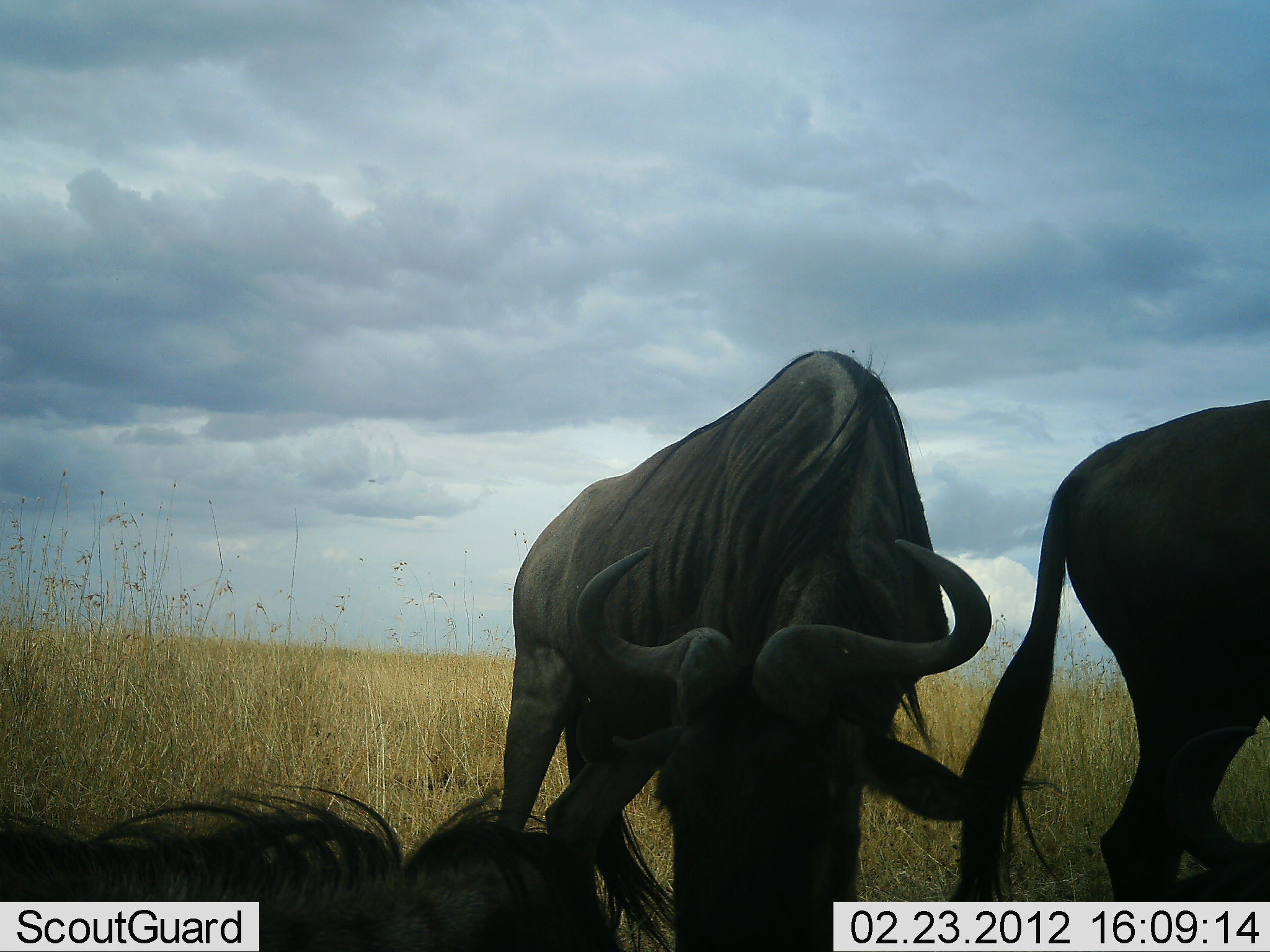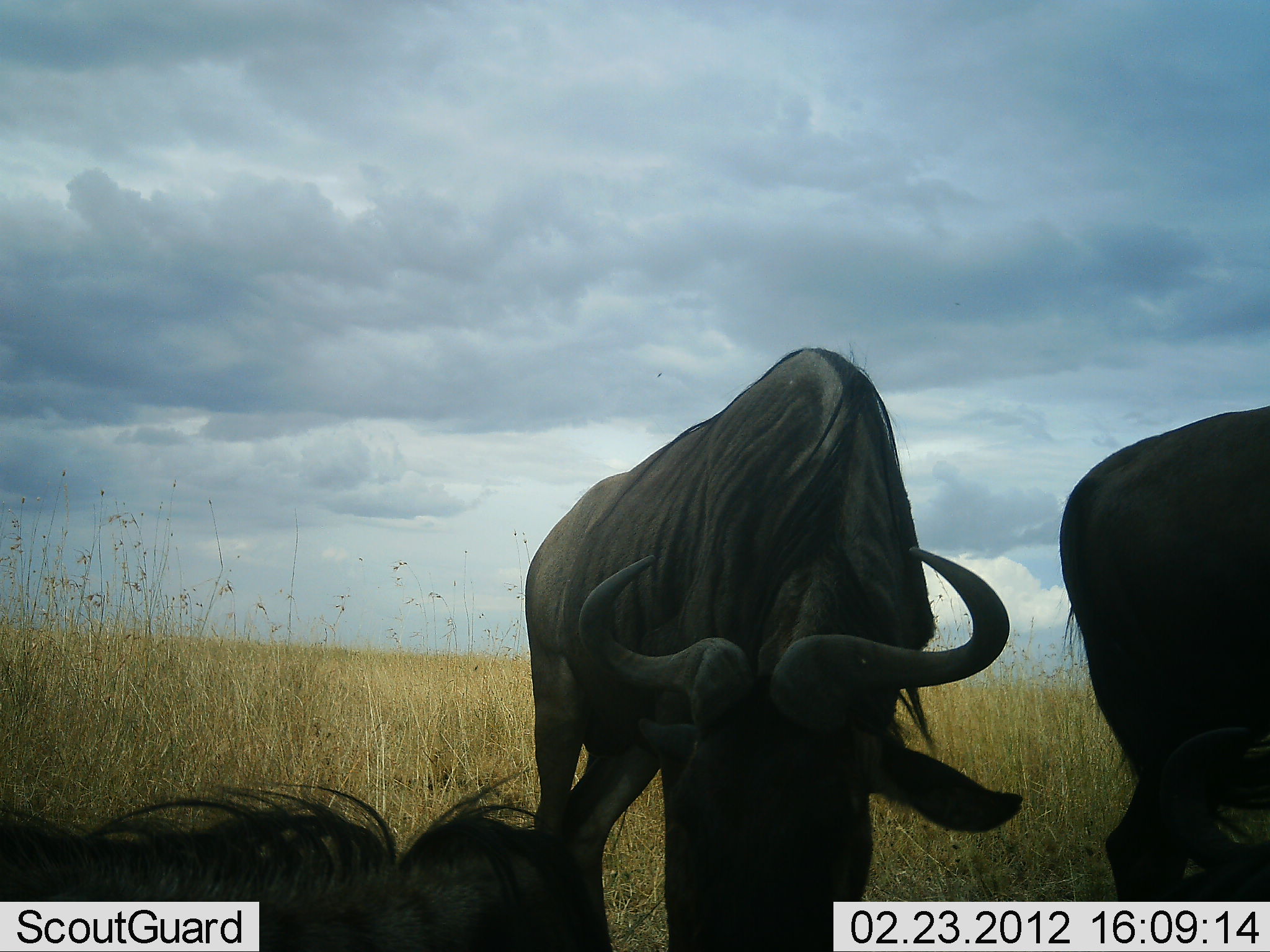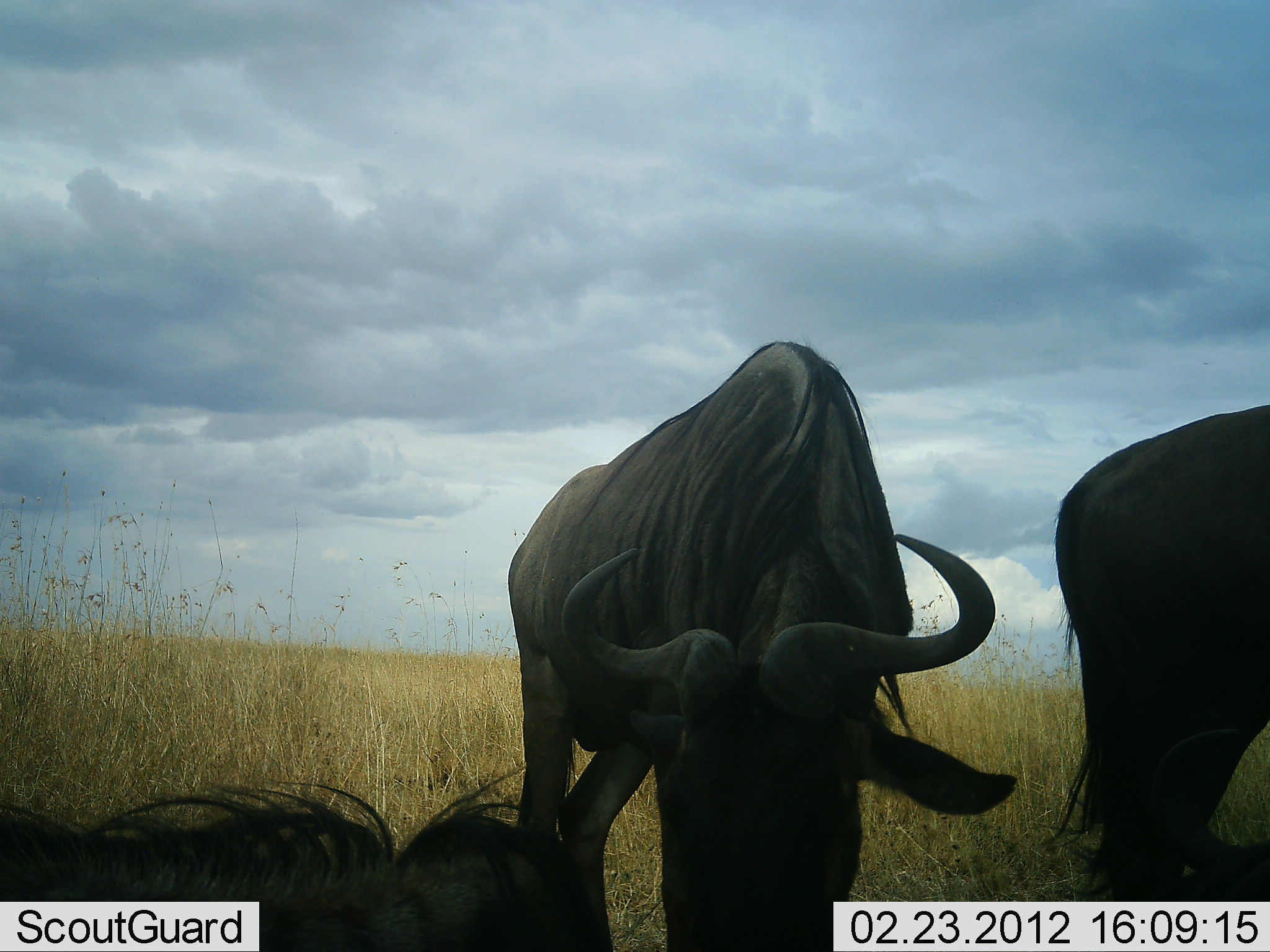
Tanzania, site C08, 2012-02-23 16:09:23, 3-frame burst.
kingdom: Animalia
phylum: Chordata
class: Mammalia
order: Artiodactyla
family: Bovidae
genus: Connochaetes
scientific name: Connochaetes taurinus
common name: blue wildebeest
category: wildebeest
Wildebeest (blue wildebeest) (Connochaetes taurinus), count 3. Behavior (volunteer vote fractions): standing 62%, resting 83%, moving 0%, interacting 7%. Young present (vote fraction): 0%. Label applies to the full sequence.